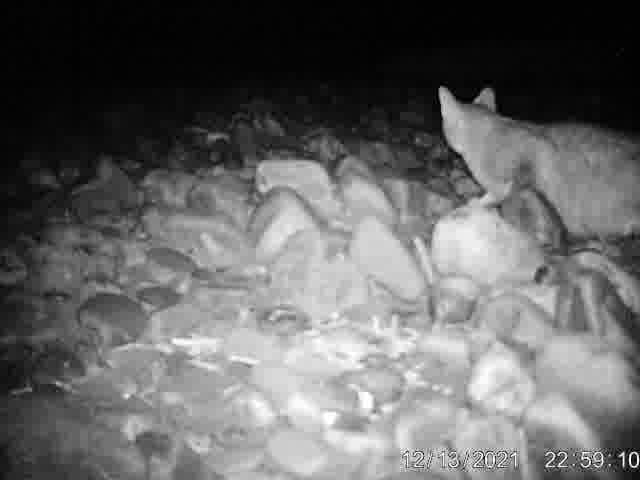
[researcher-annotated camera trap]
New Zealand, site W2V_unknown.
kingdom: Animalia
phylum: Chordata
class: Mammalia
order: Carnivora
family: Felidae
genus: Felis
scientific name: Felis catus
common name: domestic cat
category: cat